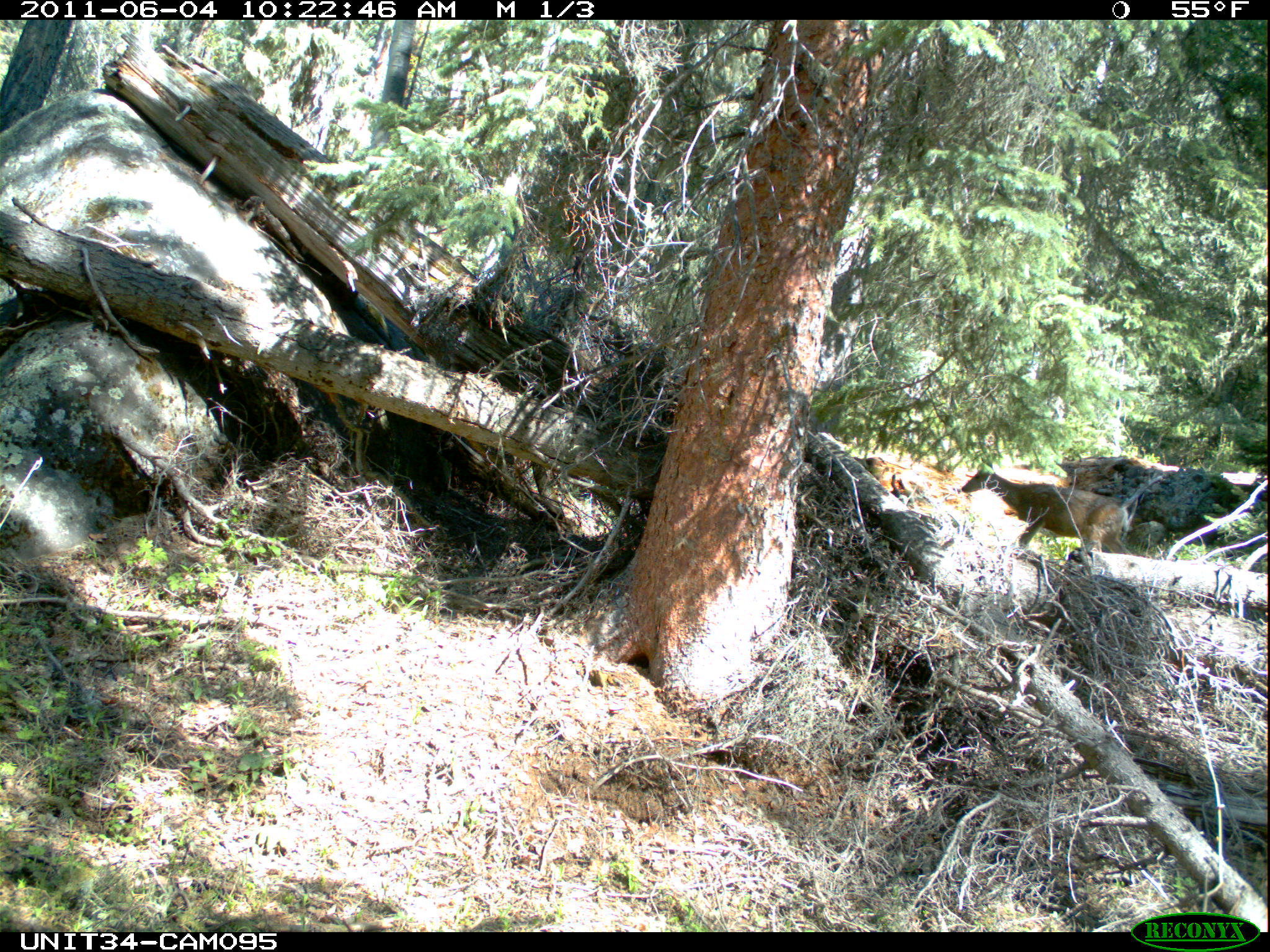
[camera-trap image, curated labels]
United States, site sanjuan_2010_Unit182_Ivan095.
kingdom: Animalia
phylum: Chordata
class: Mammalia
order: Artiodactyla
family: Cervidae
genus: Odocoileus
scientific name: Odocoileus hemionus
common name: mule deer